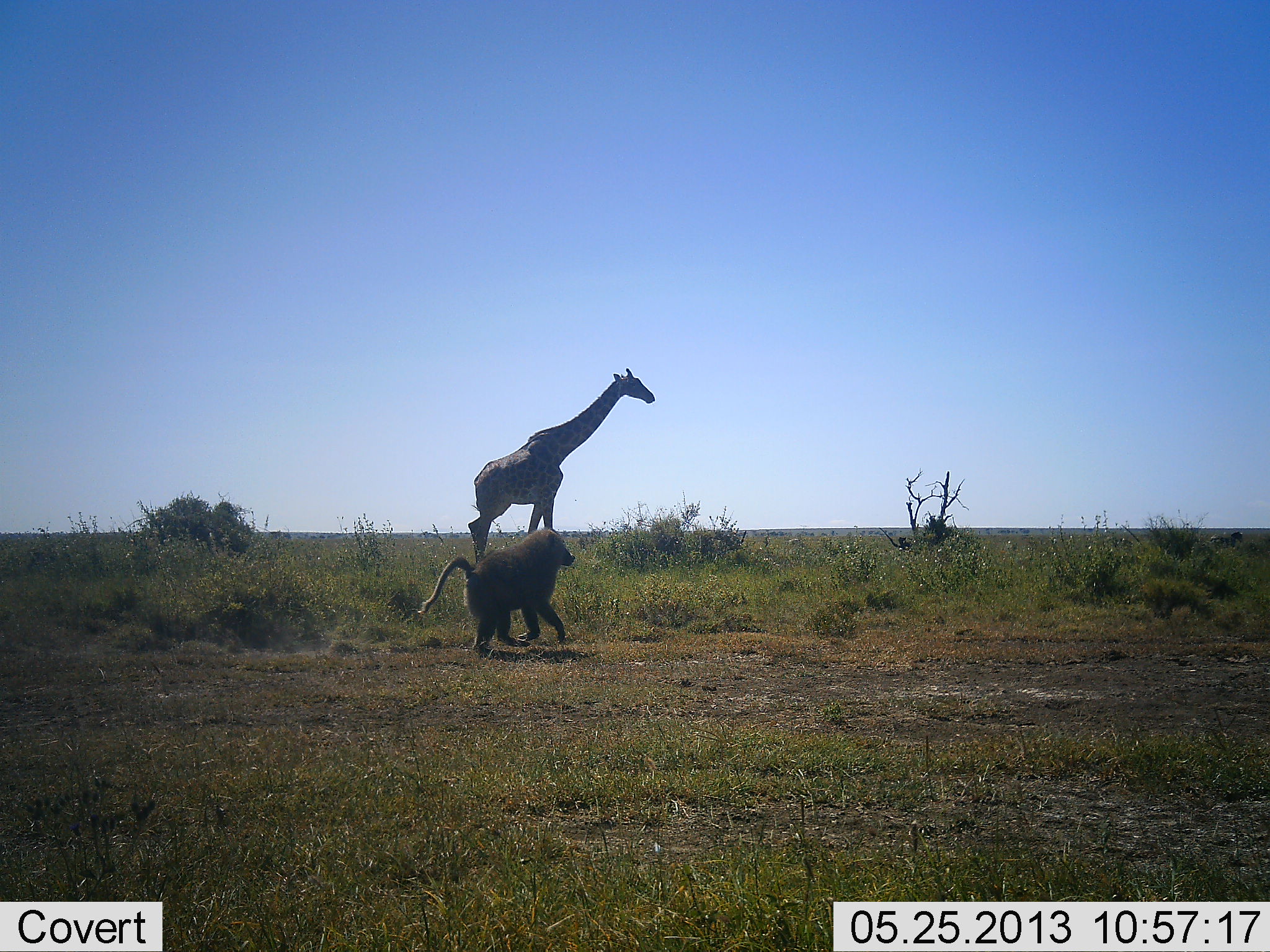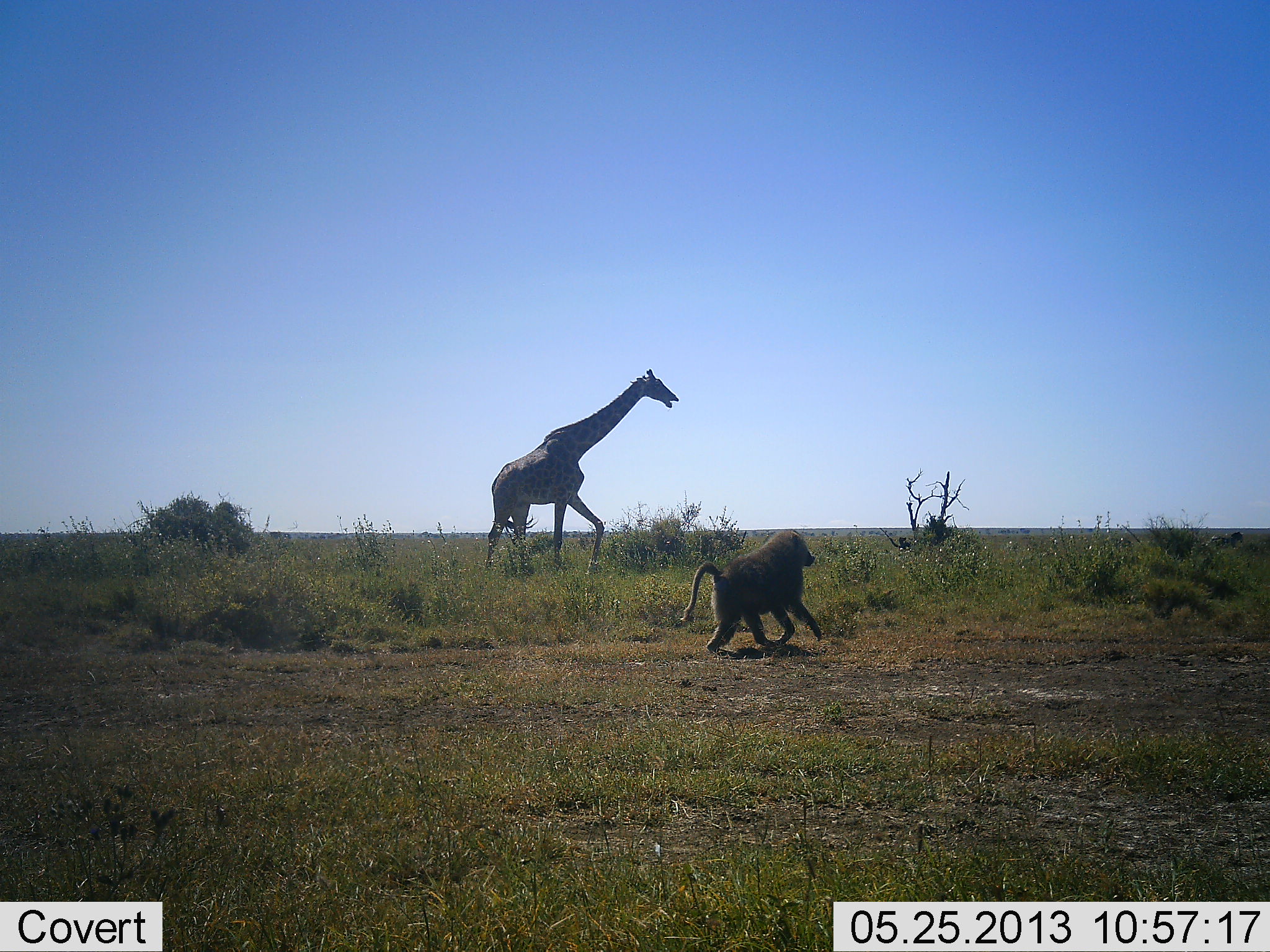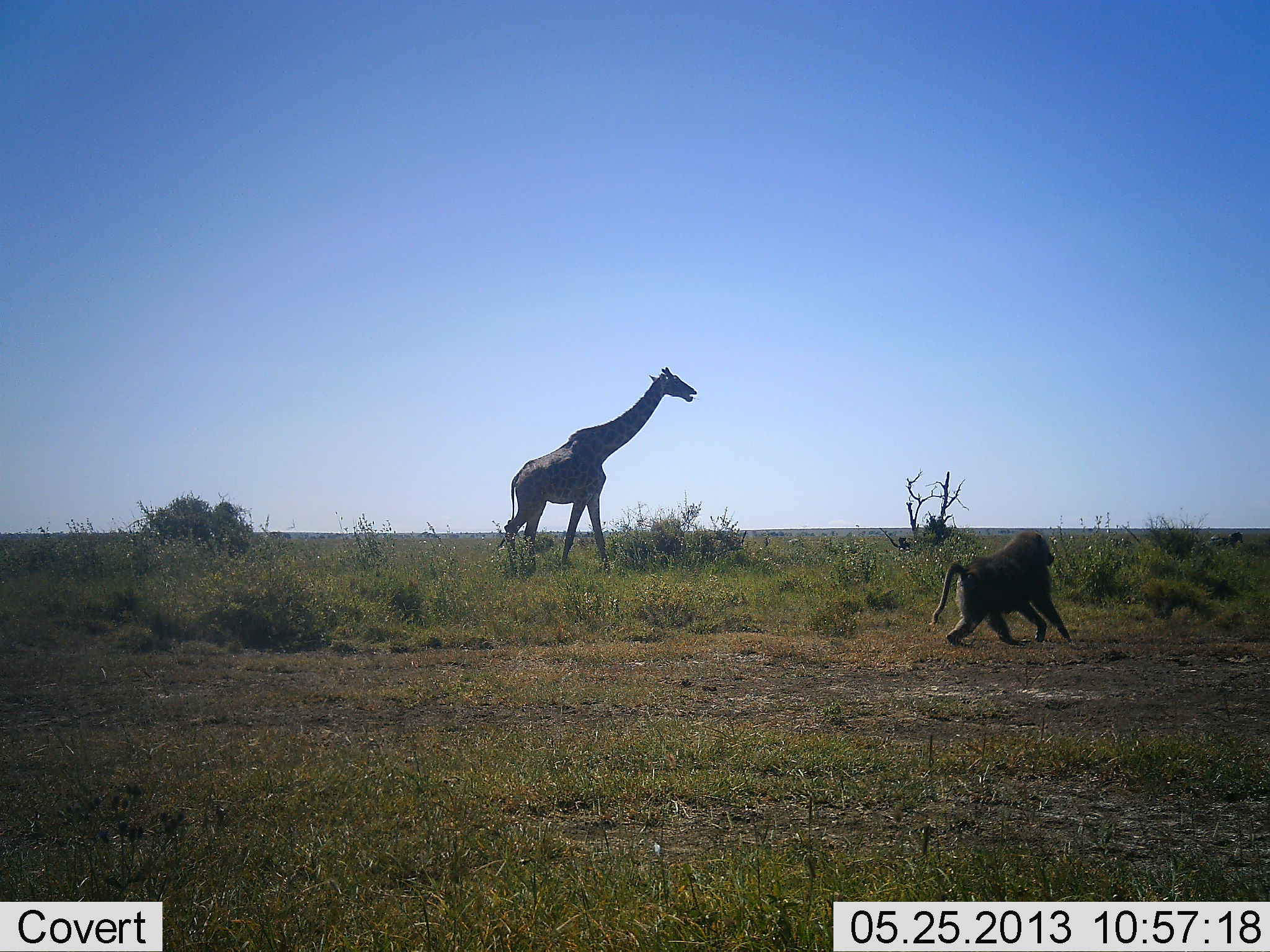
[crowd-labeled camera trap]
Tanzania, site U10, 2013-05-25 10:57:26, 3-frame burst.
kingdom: Animalia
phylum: Chordata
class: Mammalia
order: Primates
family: Cercopithecidae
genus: Papio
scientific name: Papio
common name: baboon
Baboon (Papio), count 1. Behavior (volunteer vote fractions): standing 0%, resting 0%, moving 97%, interacting 9%. Young present (vote fraction): 0%. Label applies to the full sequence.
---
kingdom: Animalia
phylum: Chordata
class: Mammalia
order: Artiodactyla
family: Giraffidae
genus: Giraffa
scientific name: Giraffa camelopardalis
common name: giraffe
Giraffe (Giraffa camelopardalis), count 1. Behavior (volunteer vote fractions): standing 0%, resting 0%, moving 97%, interacting 9%. Young present (vote fraction): 0%. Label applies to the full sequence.